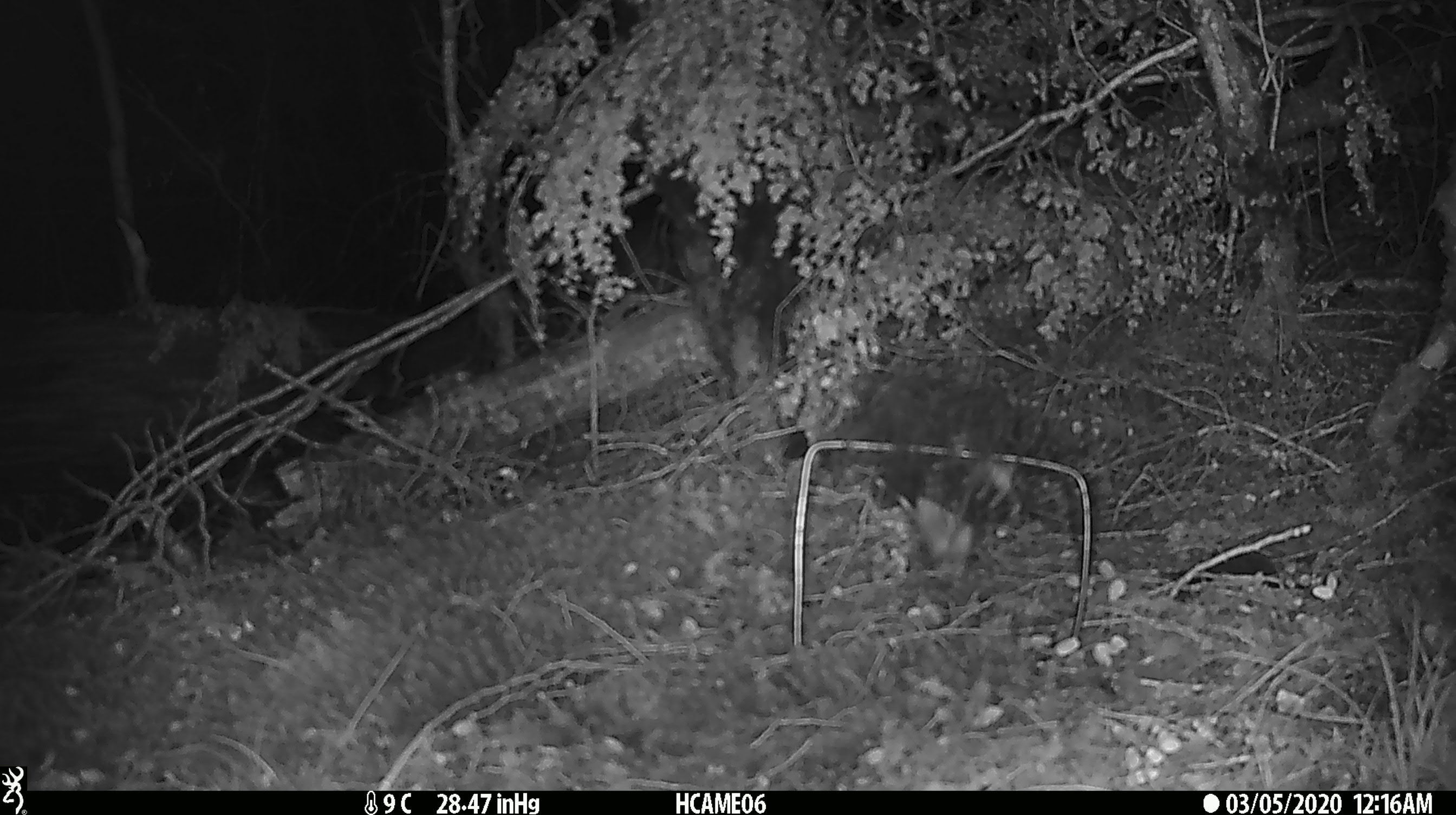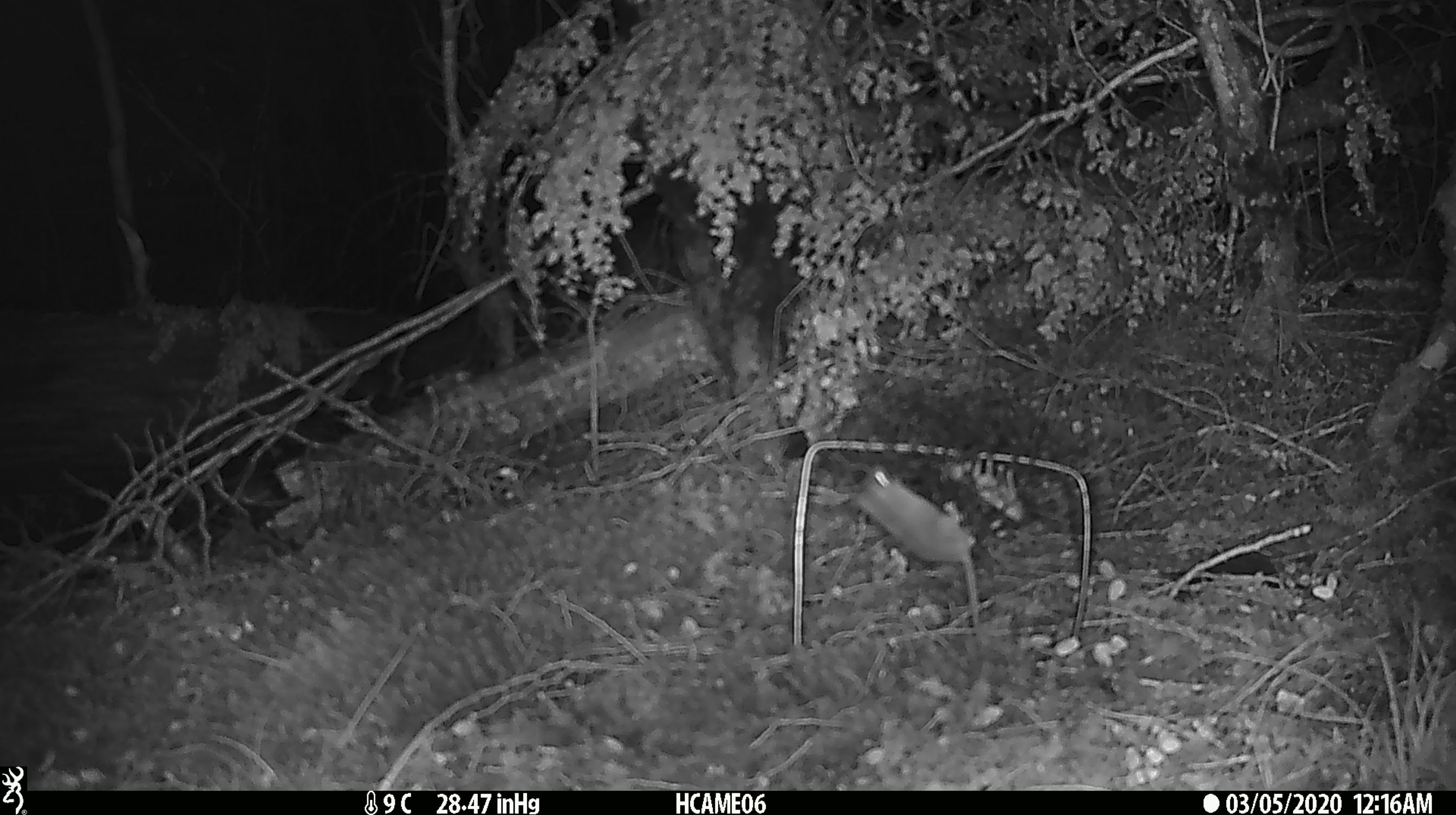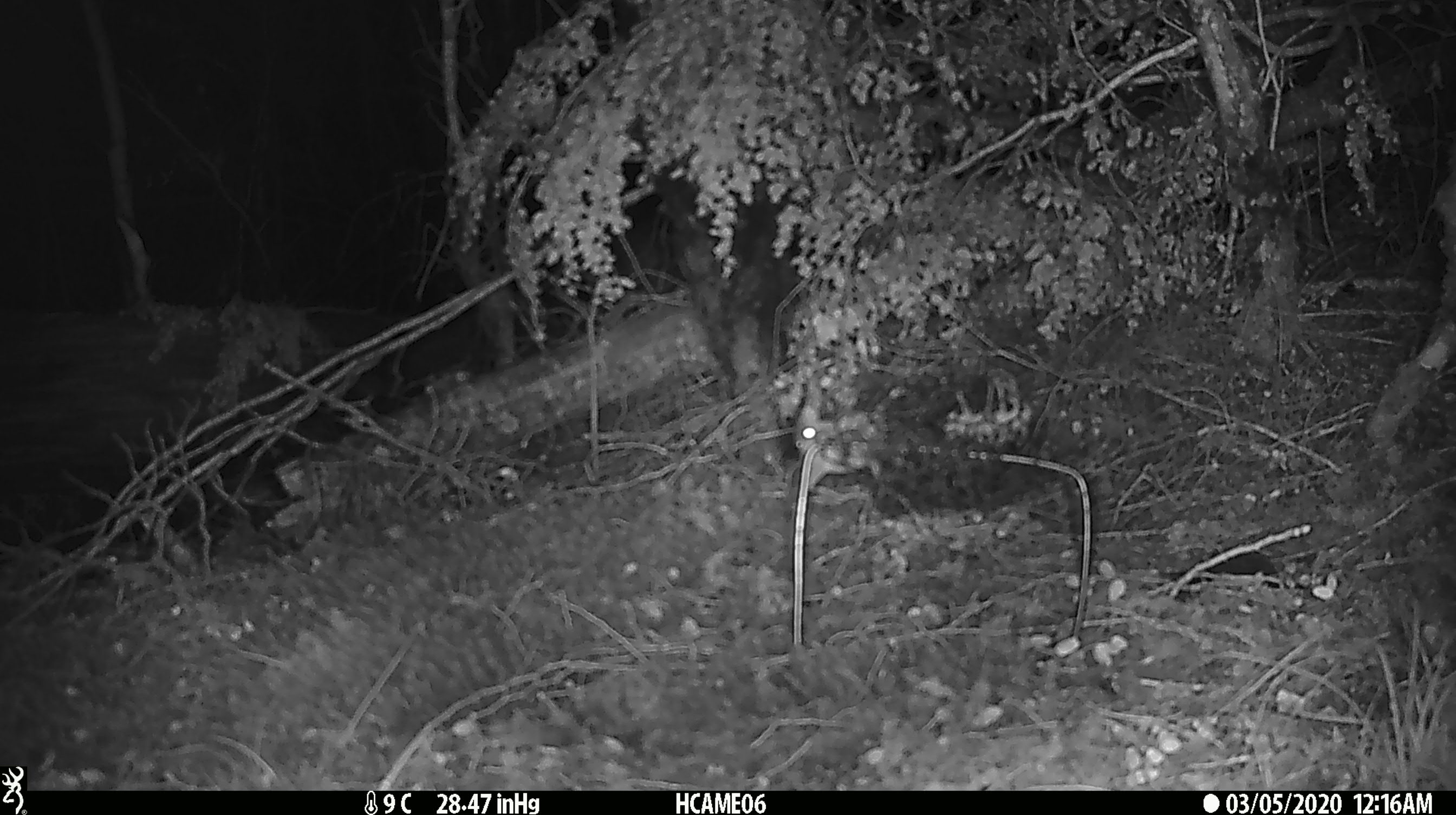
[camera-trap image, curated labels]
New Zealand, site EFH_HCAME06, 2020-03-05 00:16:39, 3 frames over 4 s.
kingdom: Animalia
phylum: Chordata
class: Mammalia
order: Rodentia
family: Muridae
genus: Mus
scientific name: Mus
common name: mouse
Mouse (Mus).